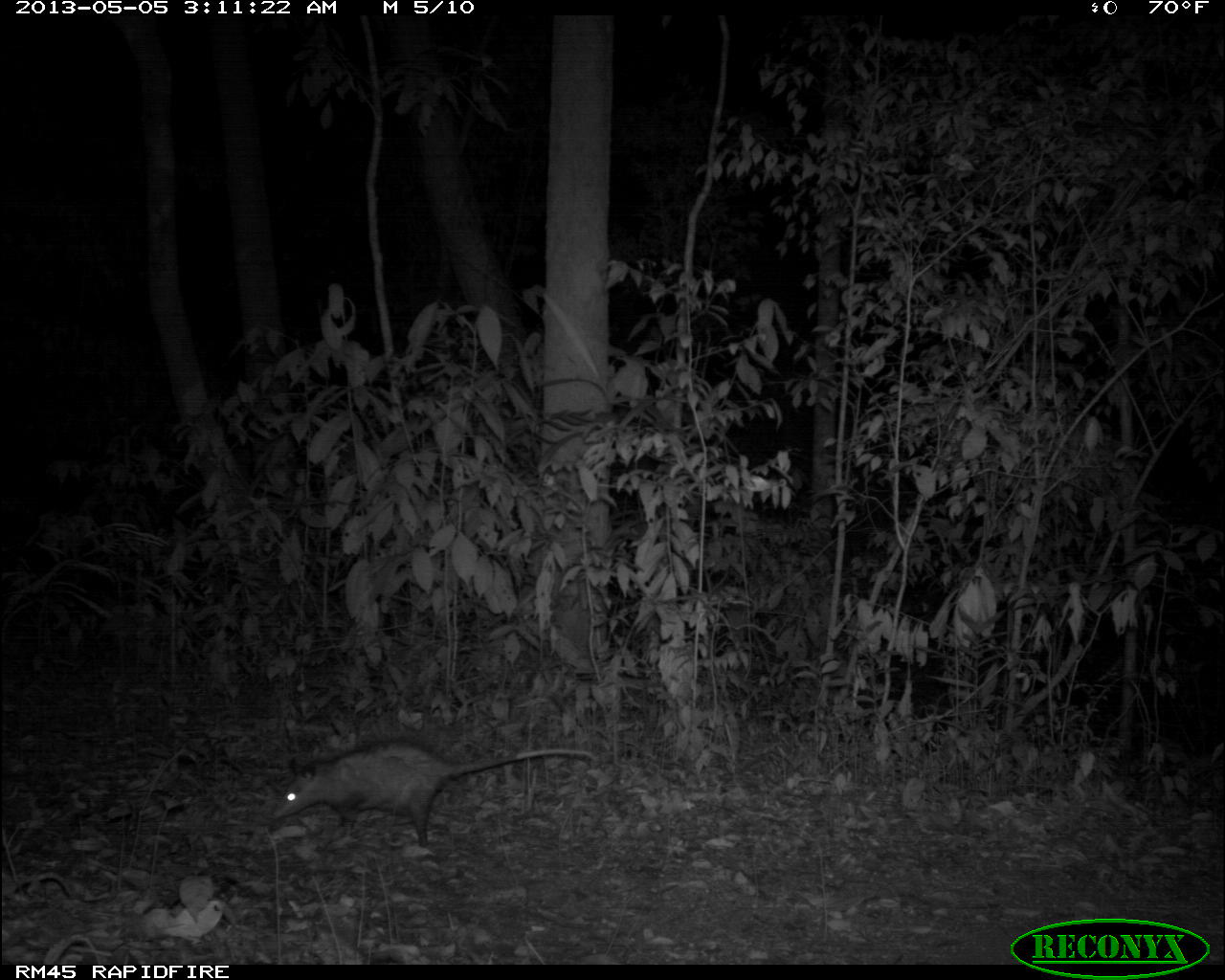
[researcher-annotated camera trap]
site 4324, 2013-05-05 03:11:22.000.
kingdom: Animalia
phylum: Chordata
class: Mammalia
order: Didelphimorphia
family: Didelphidae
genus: Didelphis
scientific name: Didelphis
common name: american opossums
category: didelphis sp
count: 1